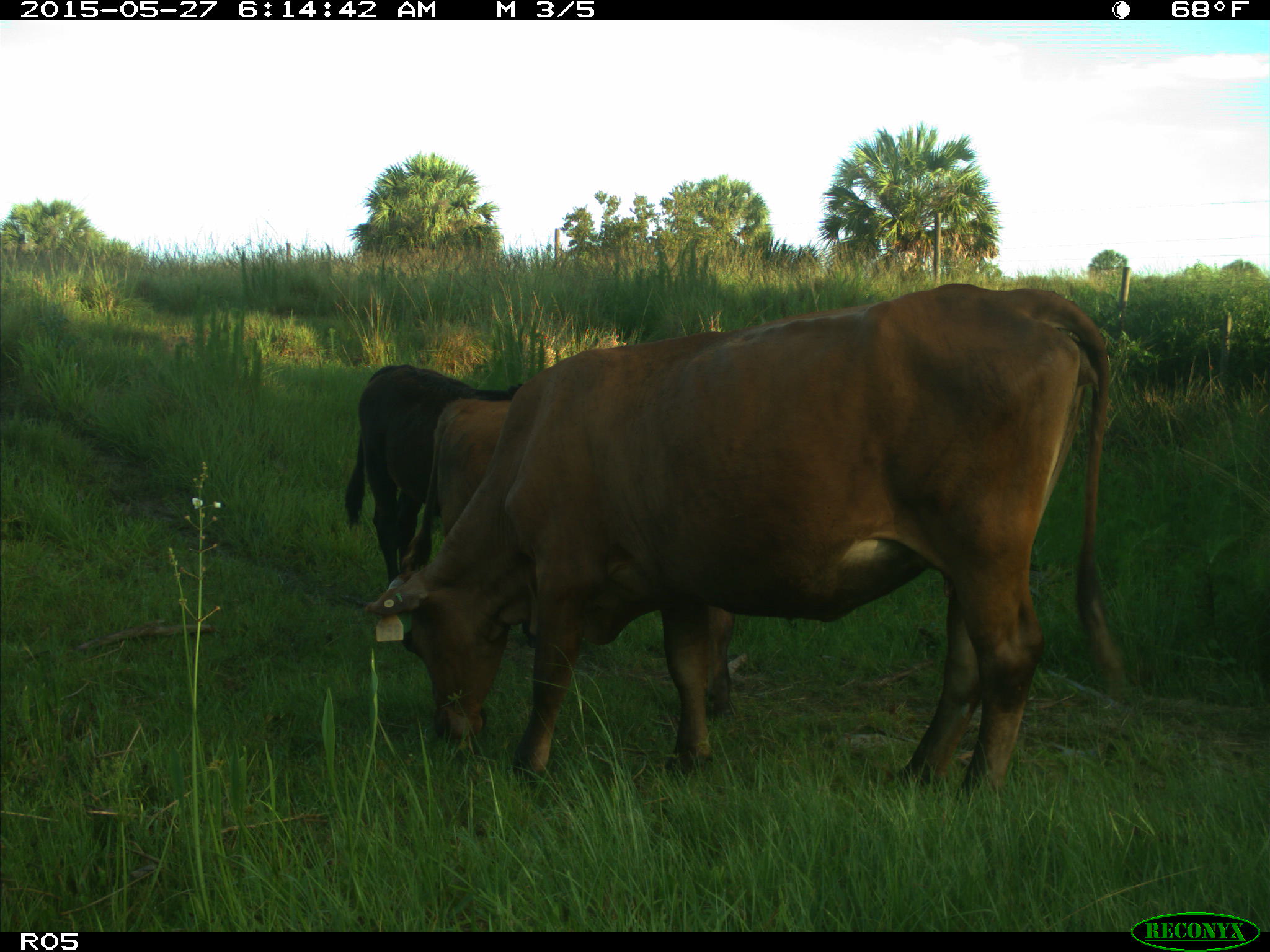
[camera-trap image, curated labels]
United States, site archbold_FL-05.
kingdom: Animalia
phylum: Chordata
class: Mammalia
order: Artiodactyla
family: Bovidae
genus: Bos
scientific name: Bos taurus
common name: domestic cow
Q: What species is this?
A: Bos taurus (domestic cow).